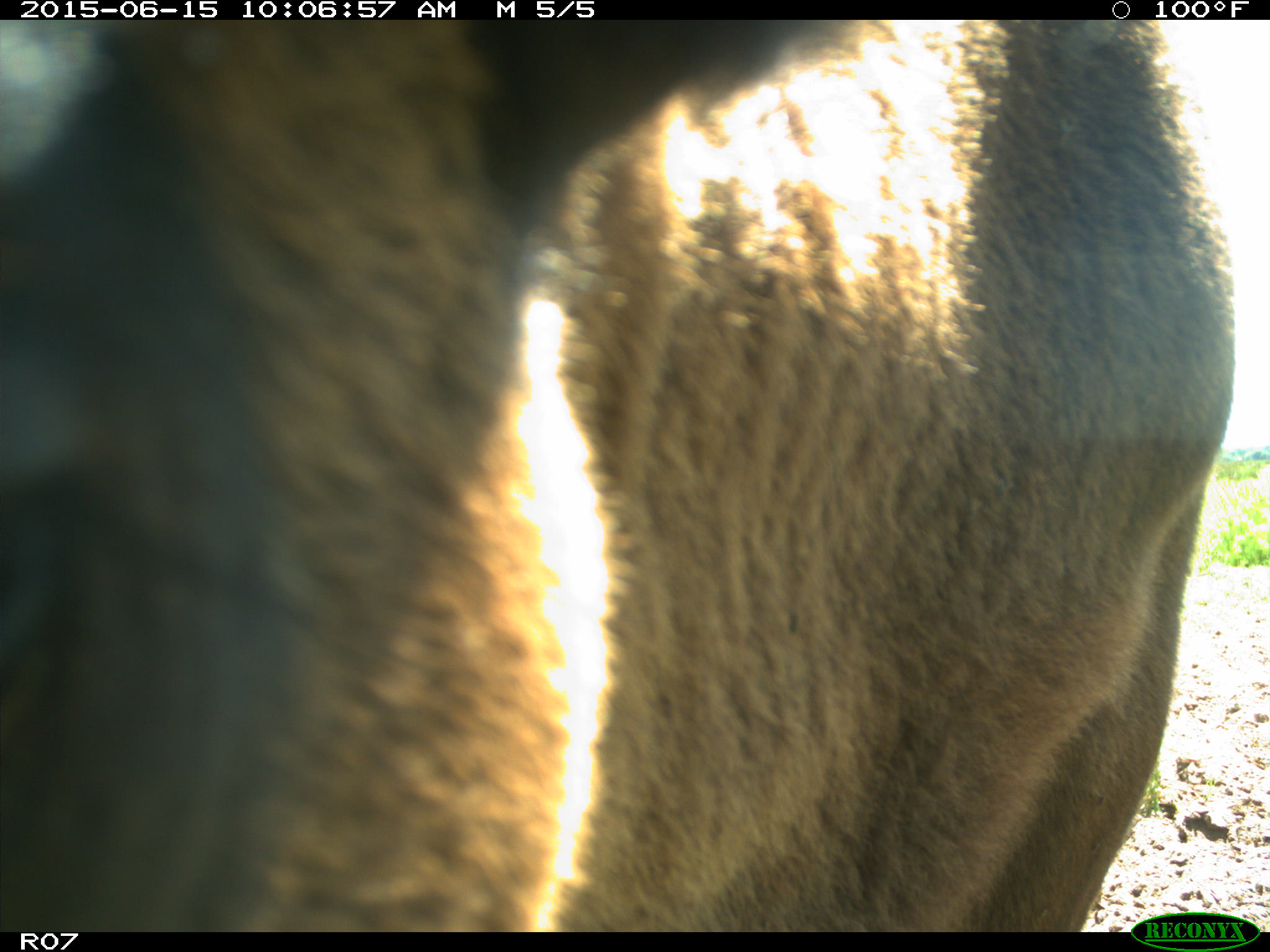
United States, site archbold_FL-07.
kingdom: Animalia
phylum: Chordata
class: Mammalia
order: Artiodactyla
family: Bovidae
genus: Bos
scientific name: Bos taurus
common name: domestic cow